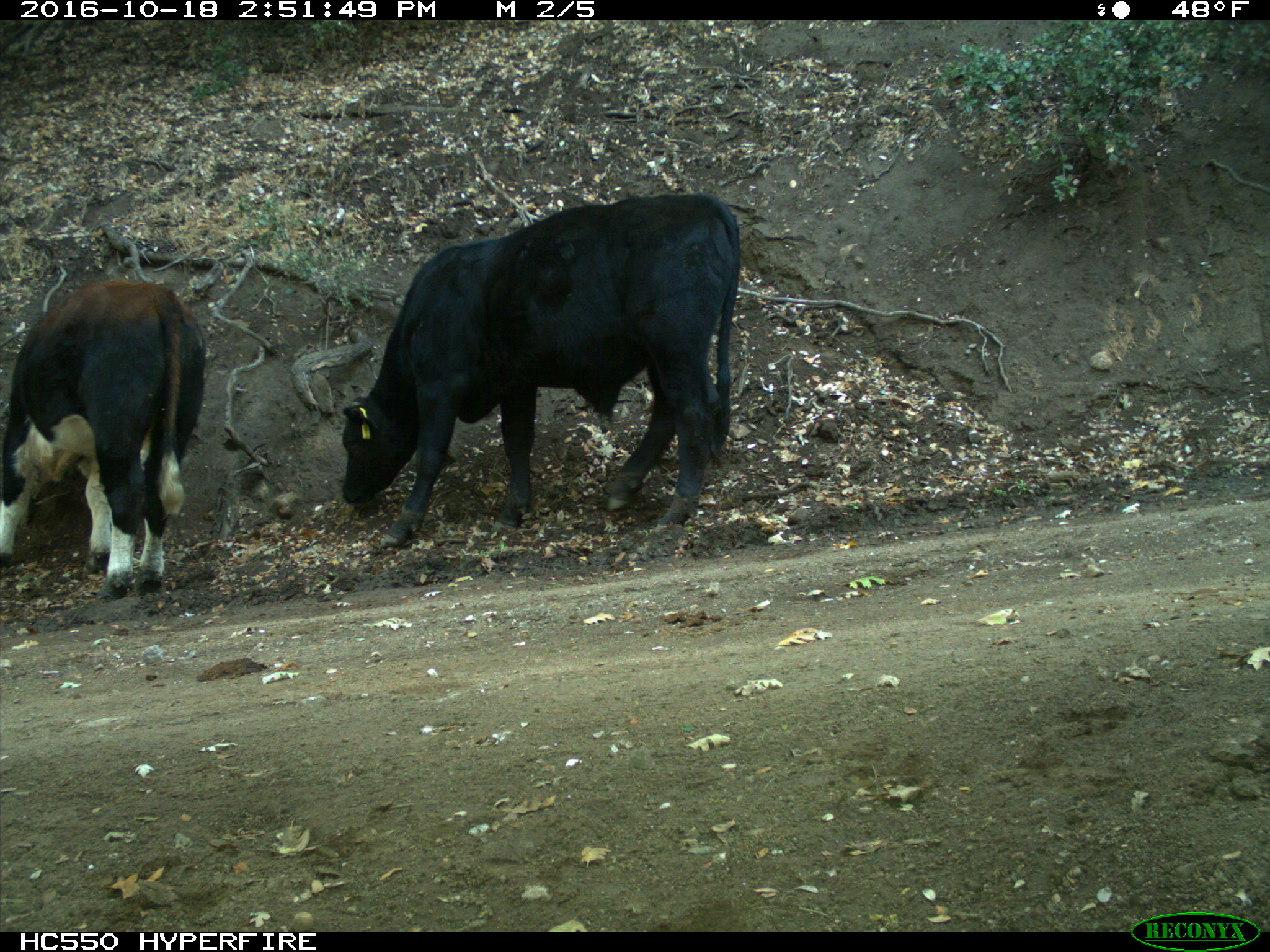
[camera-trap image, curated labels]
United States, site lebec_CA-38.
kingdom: Animalia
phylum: Chordata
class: Mammalia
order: Artiodactyla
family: Bovidae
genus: Bos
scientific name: Bos taurus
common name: domestic cow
Bos taurus (domestic cow).